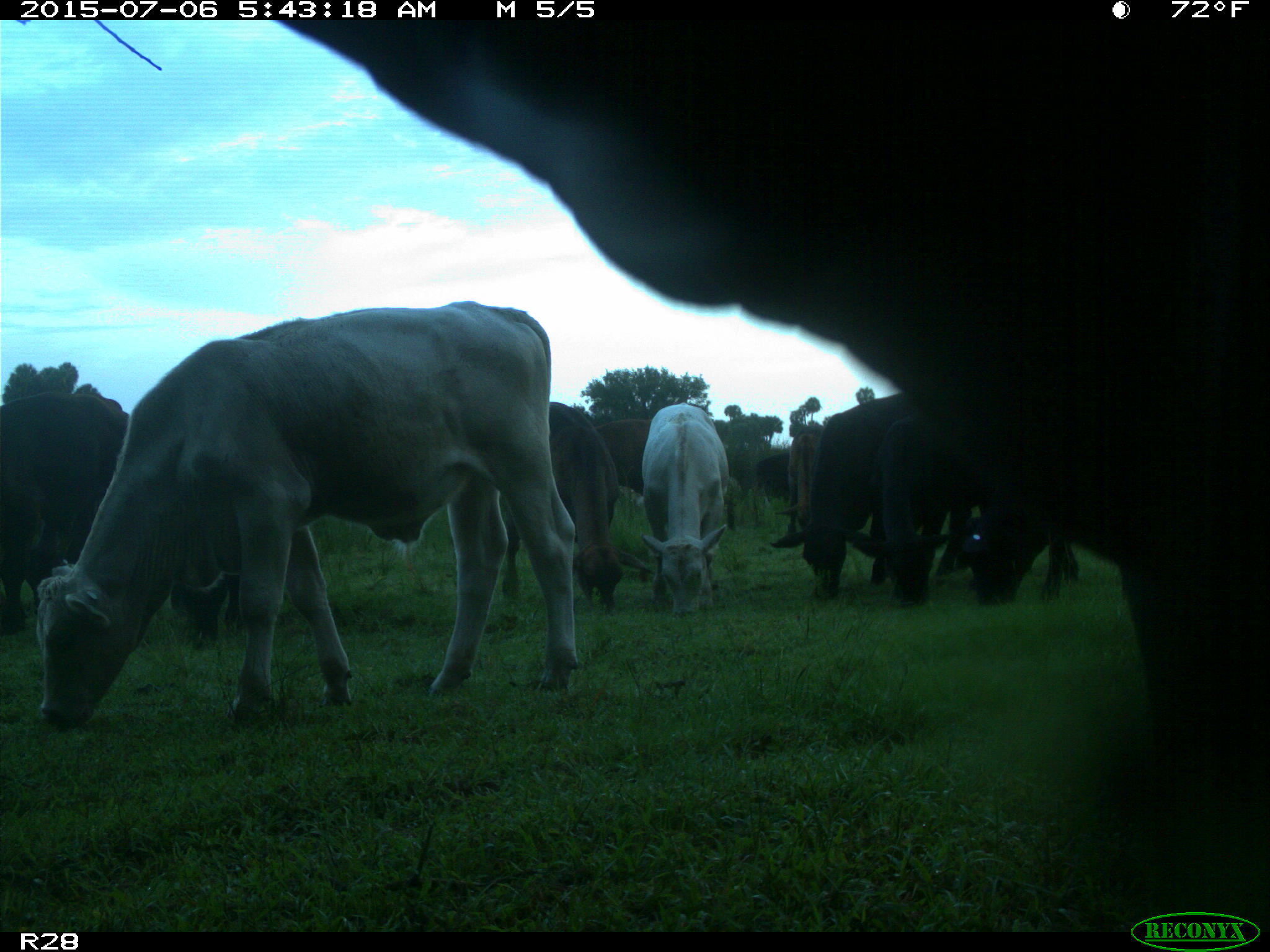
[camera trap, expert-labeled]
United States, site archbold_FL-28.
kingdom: Animalia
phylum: Chordata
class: Mammalia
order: Artiodactyla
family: Bovidae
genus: Bos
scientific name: Bos taurus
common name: domestic cow